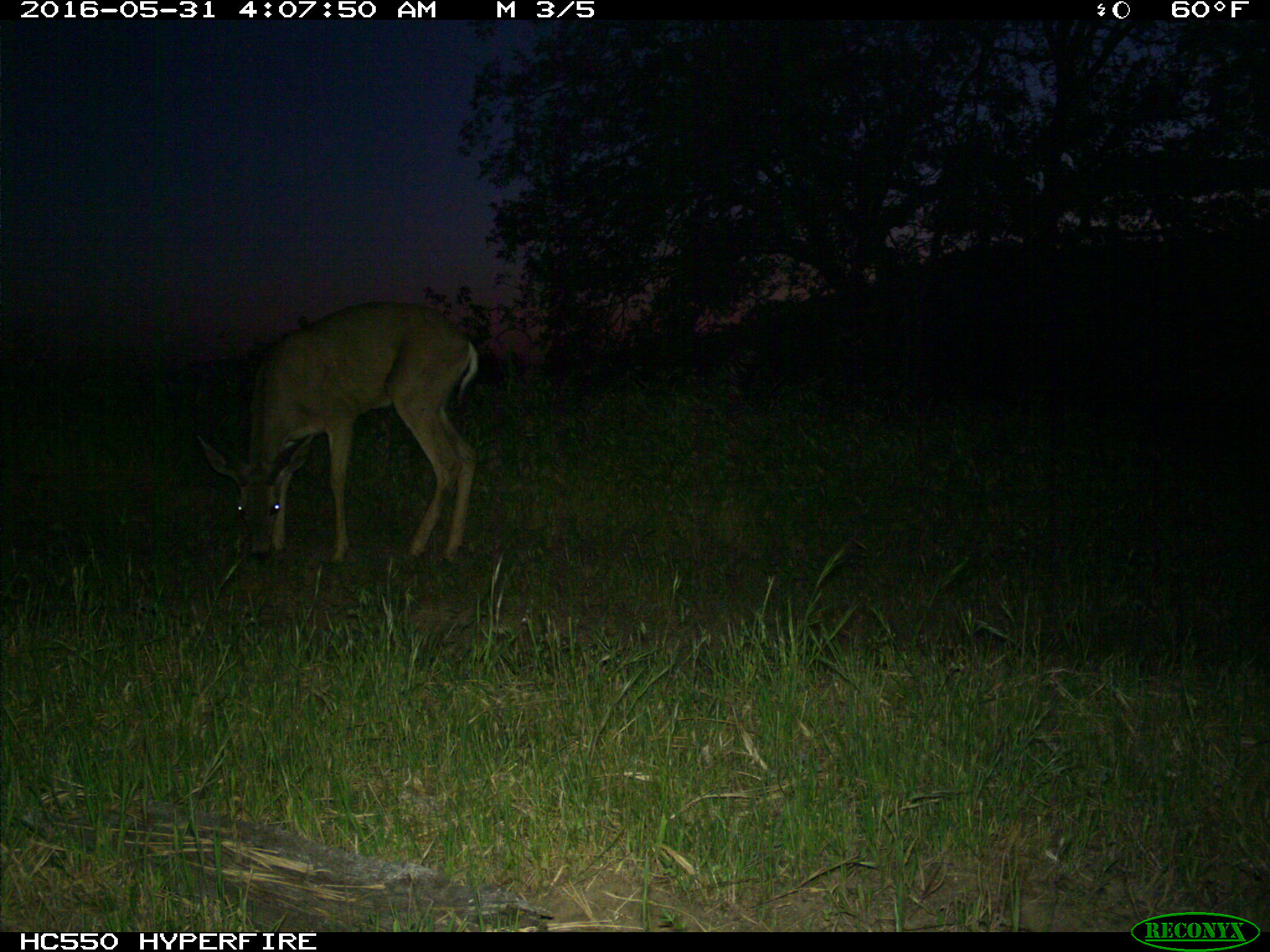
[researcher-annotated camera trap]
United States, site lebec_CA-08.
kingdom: Animalia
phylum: Chordata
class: Mammalia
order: Artiodactyla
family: Cervidae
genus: Odocoileus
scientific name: Odocoileus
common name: deer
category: unidentified deer